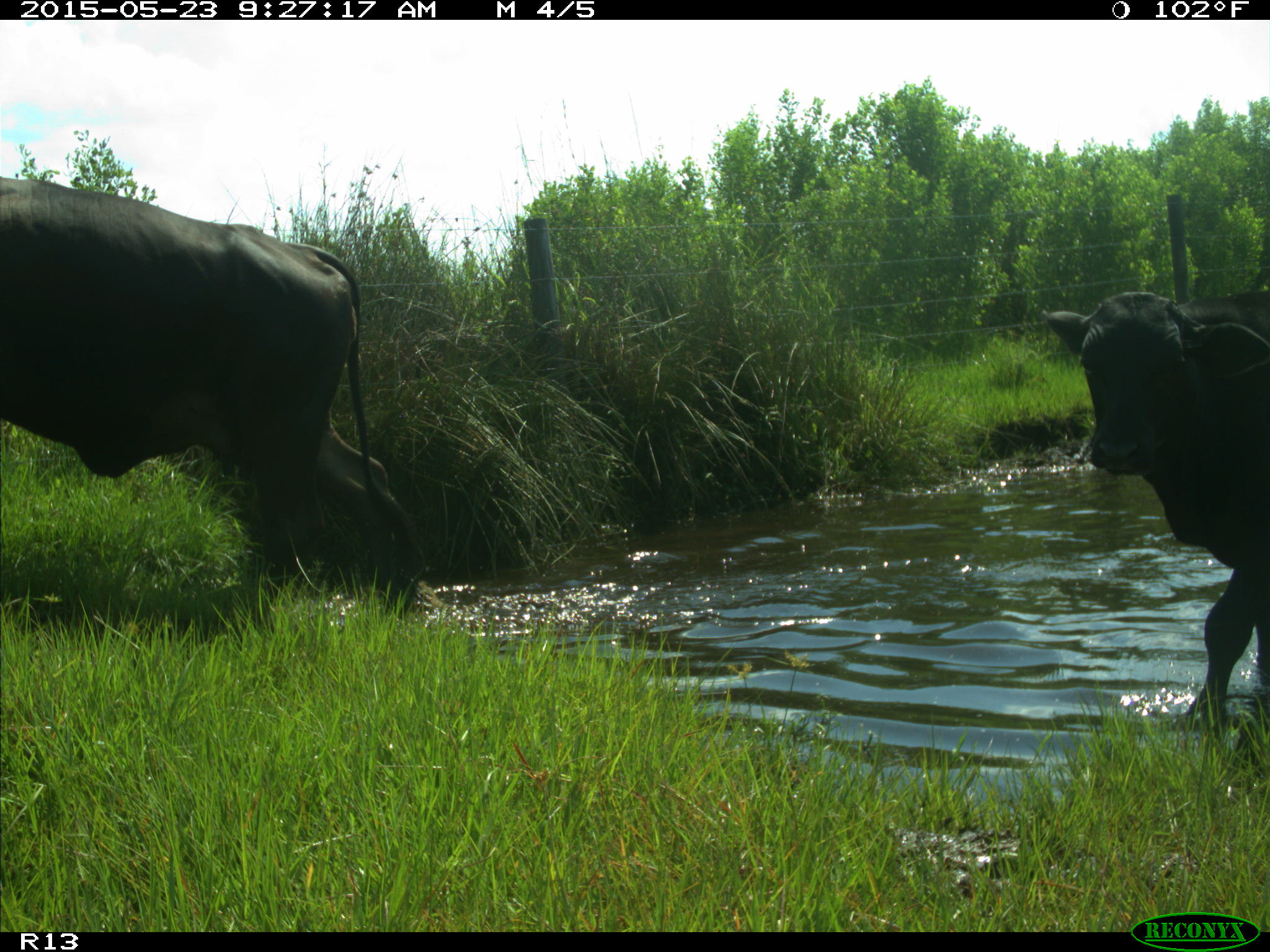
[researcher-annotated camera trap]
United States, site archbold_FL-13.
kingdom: Animalia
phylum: Chordata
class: Mammalia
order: Artiodactyla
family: Bovidae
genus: Bos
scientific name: Bos taurus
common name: domestic cow